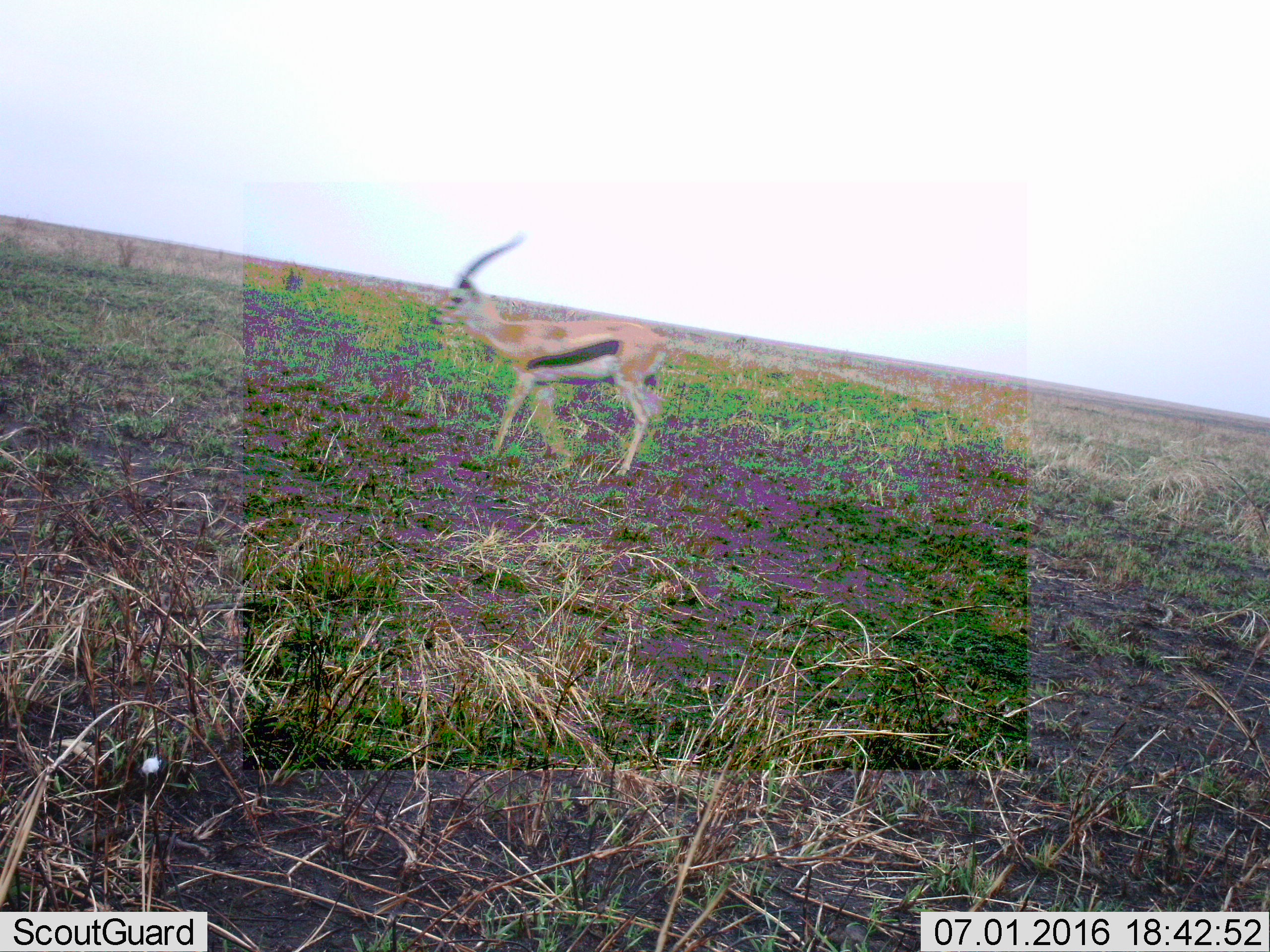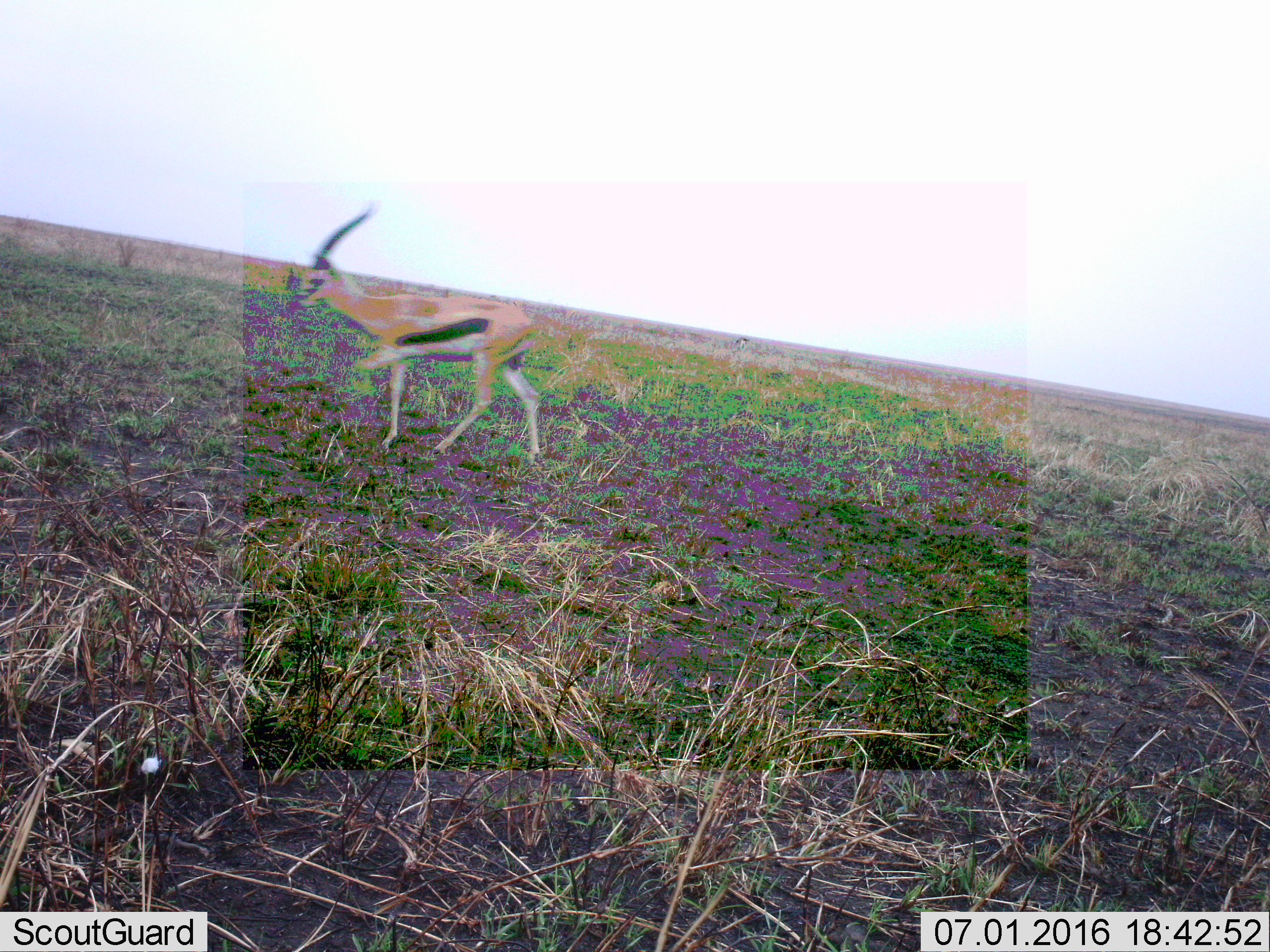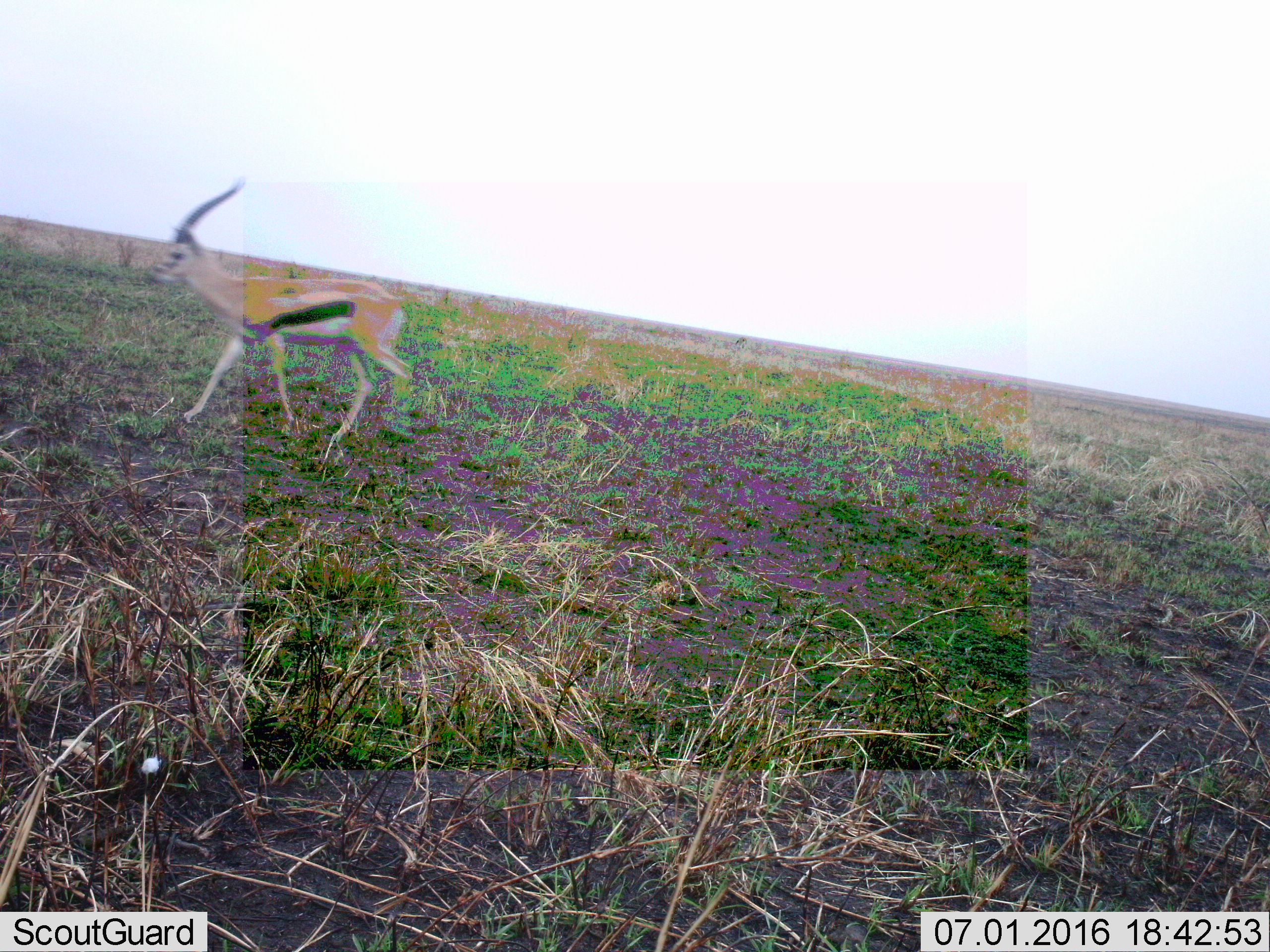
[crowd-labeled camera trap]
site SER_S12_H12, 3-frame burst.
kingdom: Animalia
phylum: Chordata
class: Mammalia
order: Artiodactyla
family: Bovidae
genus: Eudorcas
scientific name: Eudorcas thomsonii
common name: thomson's gazelle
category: gazellethomsons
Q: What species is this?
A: Gazellethomsons (thomson's gazelle) (Eudorcas thomsonii).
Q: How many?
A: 1.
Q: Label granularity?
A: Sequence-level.